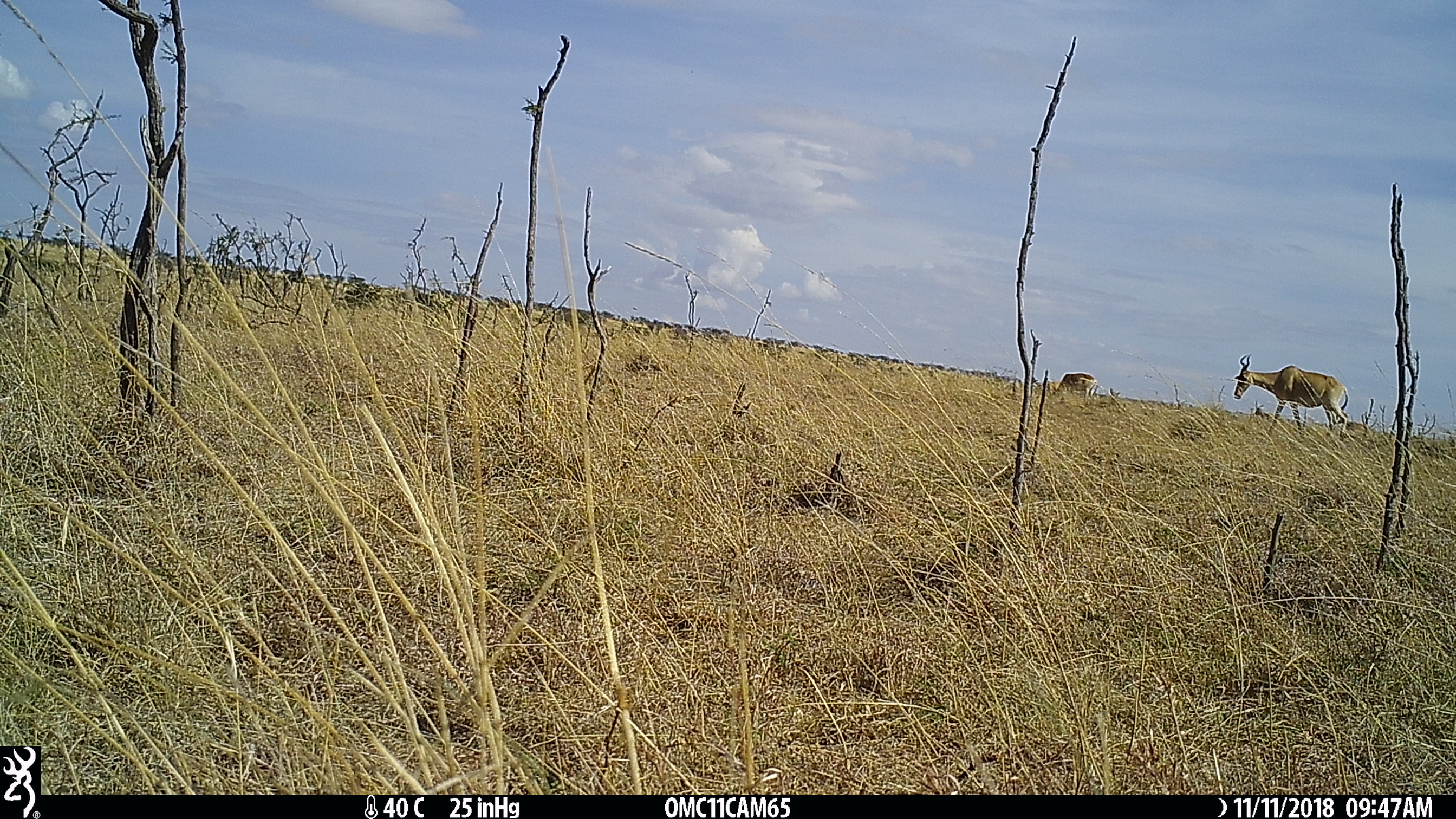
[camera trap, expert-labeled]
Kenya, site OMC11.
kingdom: Animalia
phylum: Chordata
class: Mammalia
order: Artiodactyla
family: Bovidae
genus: Alcelaphus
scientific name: Alcelaphus buselaphus cokii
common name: coke's hartebeest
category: hartebeest cokes